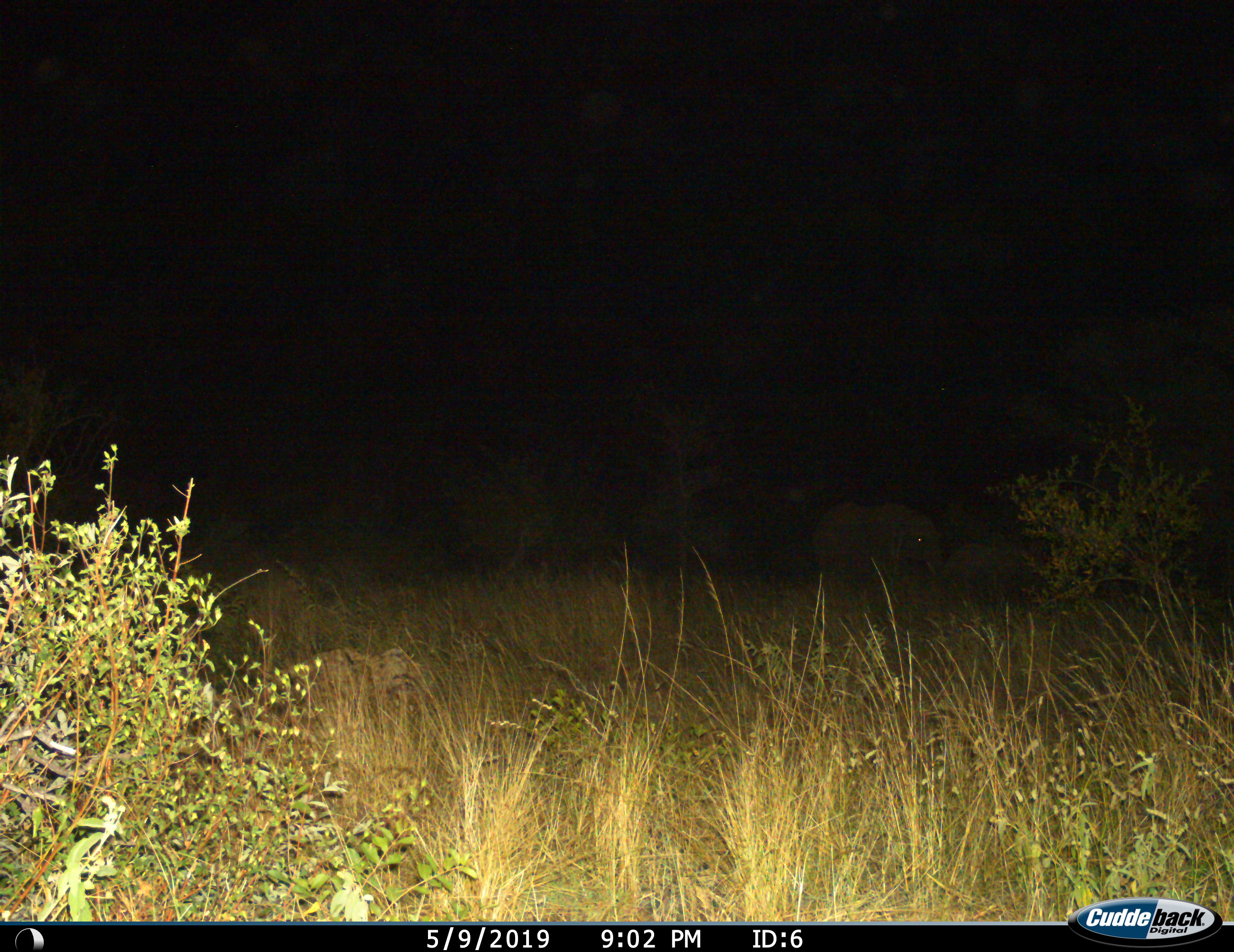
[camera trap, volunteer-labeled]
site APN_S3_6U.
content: unidentified animal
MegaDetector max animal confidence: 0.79